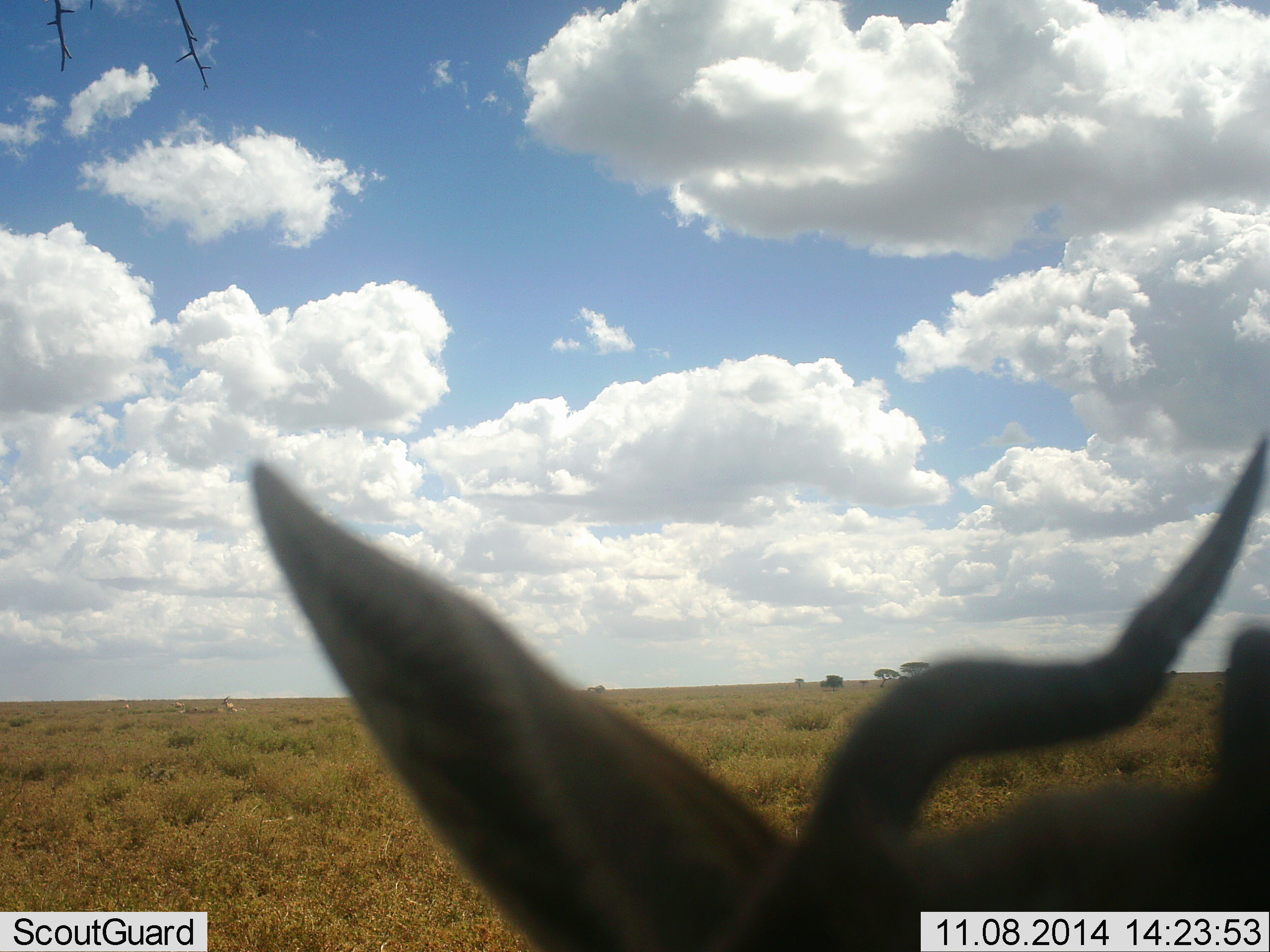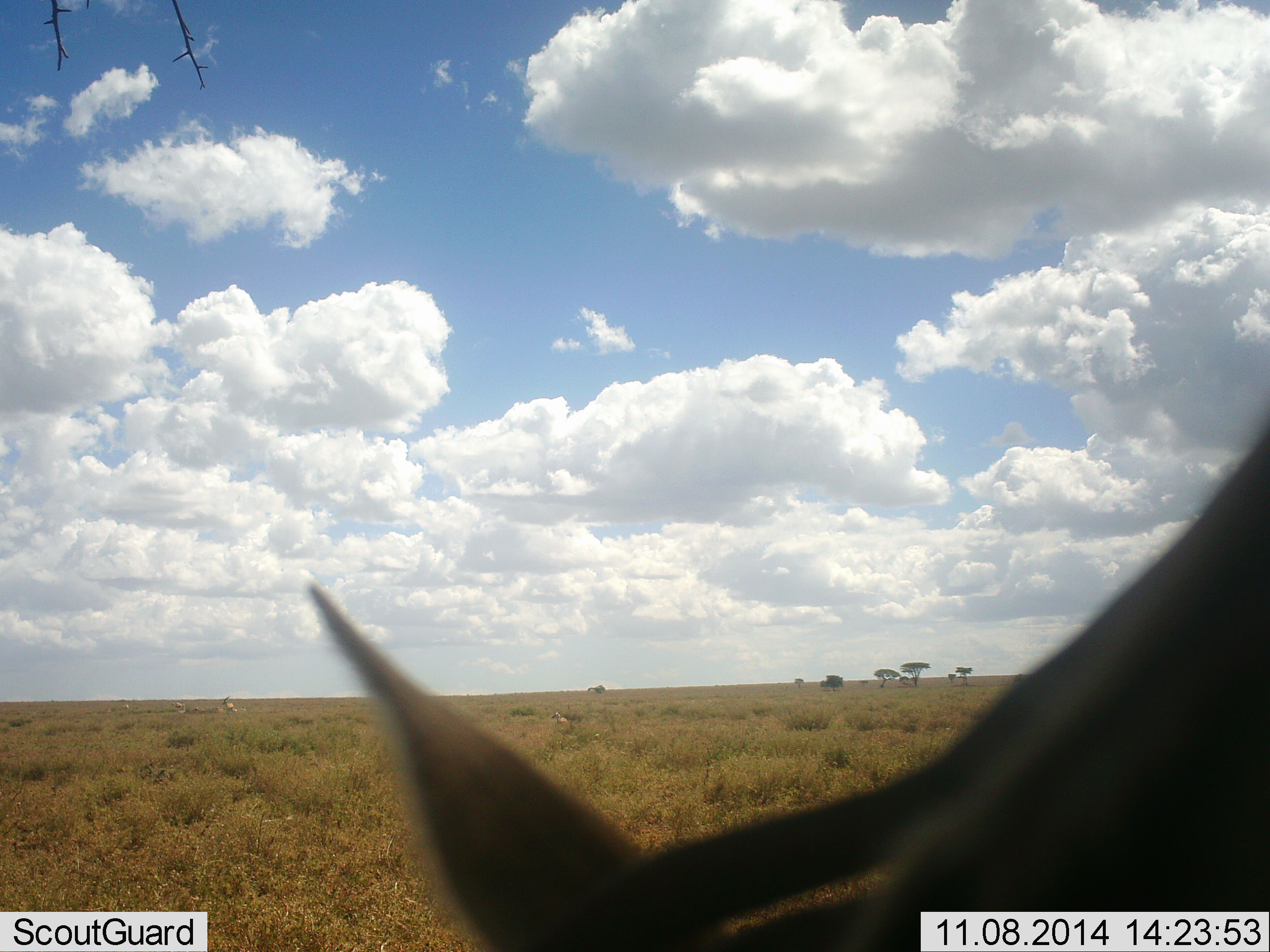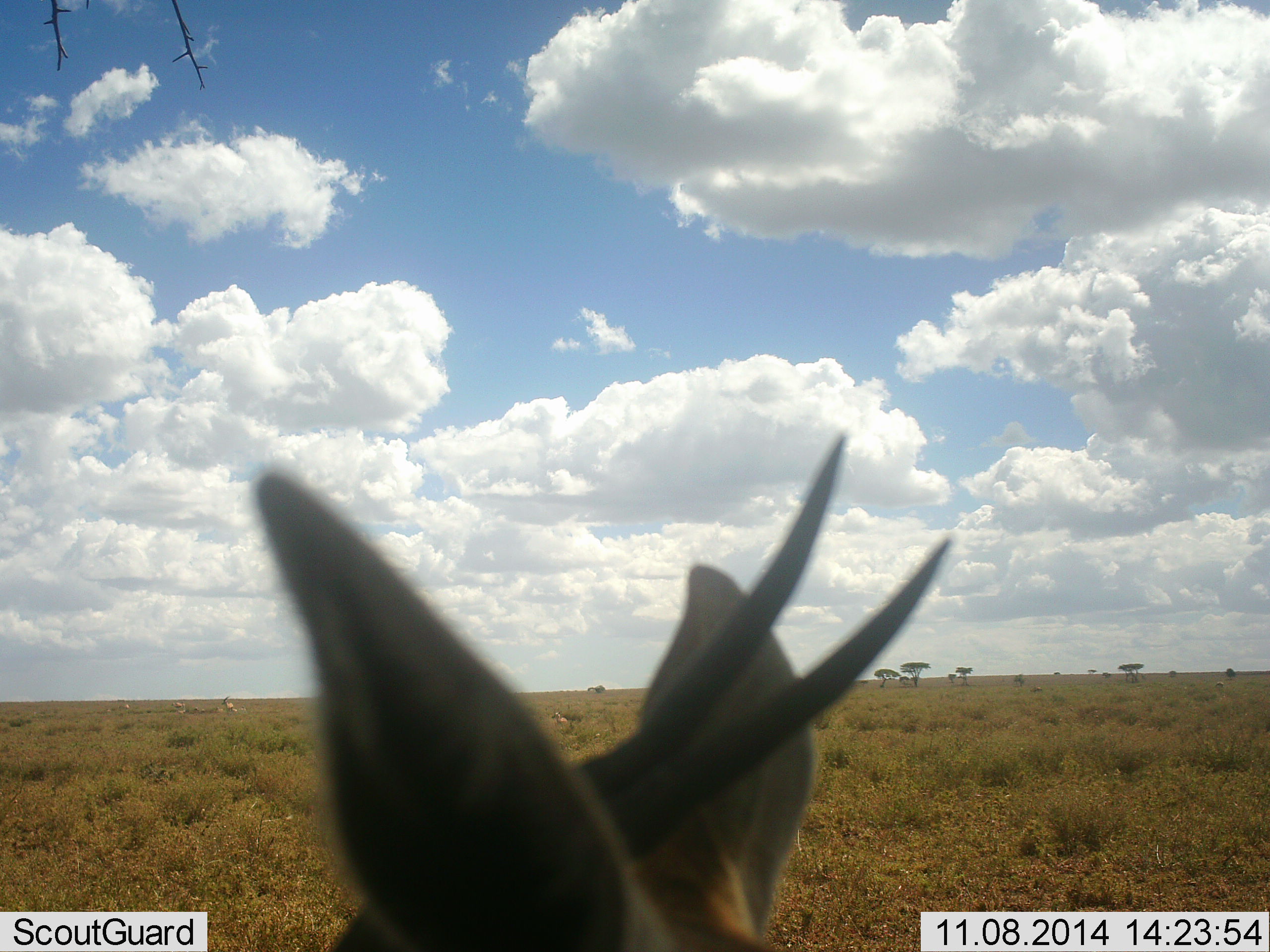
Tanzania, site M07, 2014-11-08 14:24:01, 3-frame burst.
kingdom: Animalia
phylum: Chordata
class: Mammalia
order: Artiodactyla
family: Bovidae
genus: Eudorcas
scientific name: Eudorcas thomsonii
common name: thomson's gazelle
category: gazellethomsons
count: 1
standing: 60%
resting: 20%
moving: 10%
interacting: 10%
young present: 0%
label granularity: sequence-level